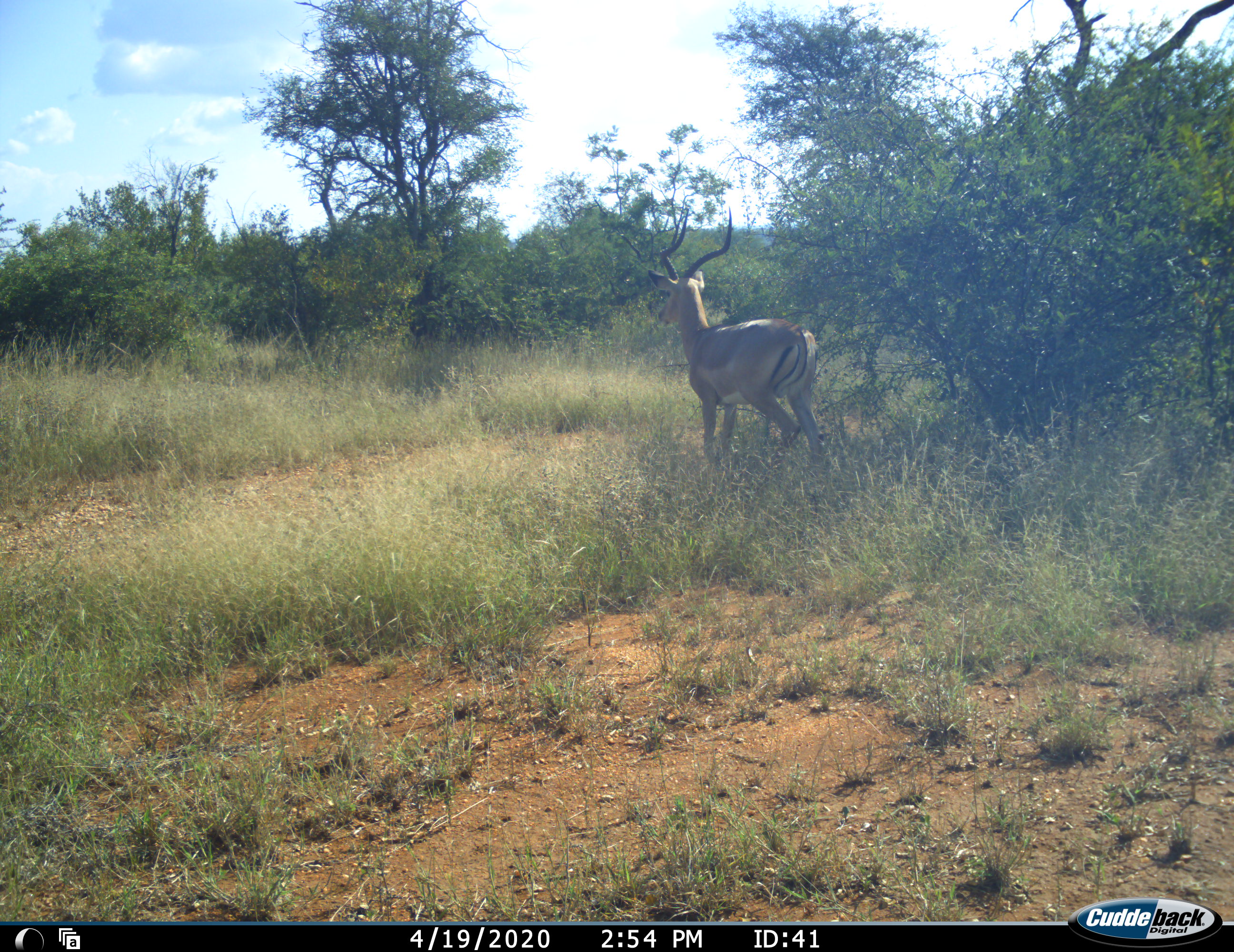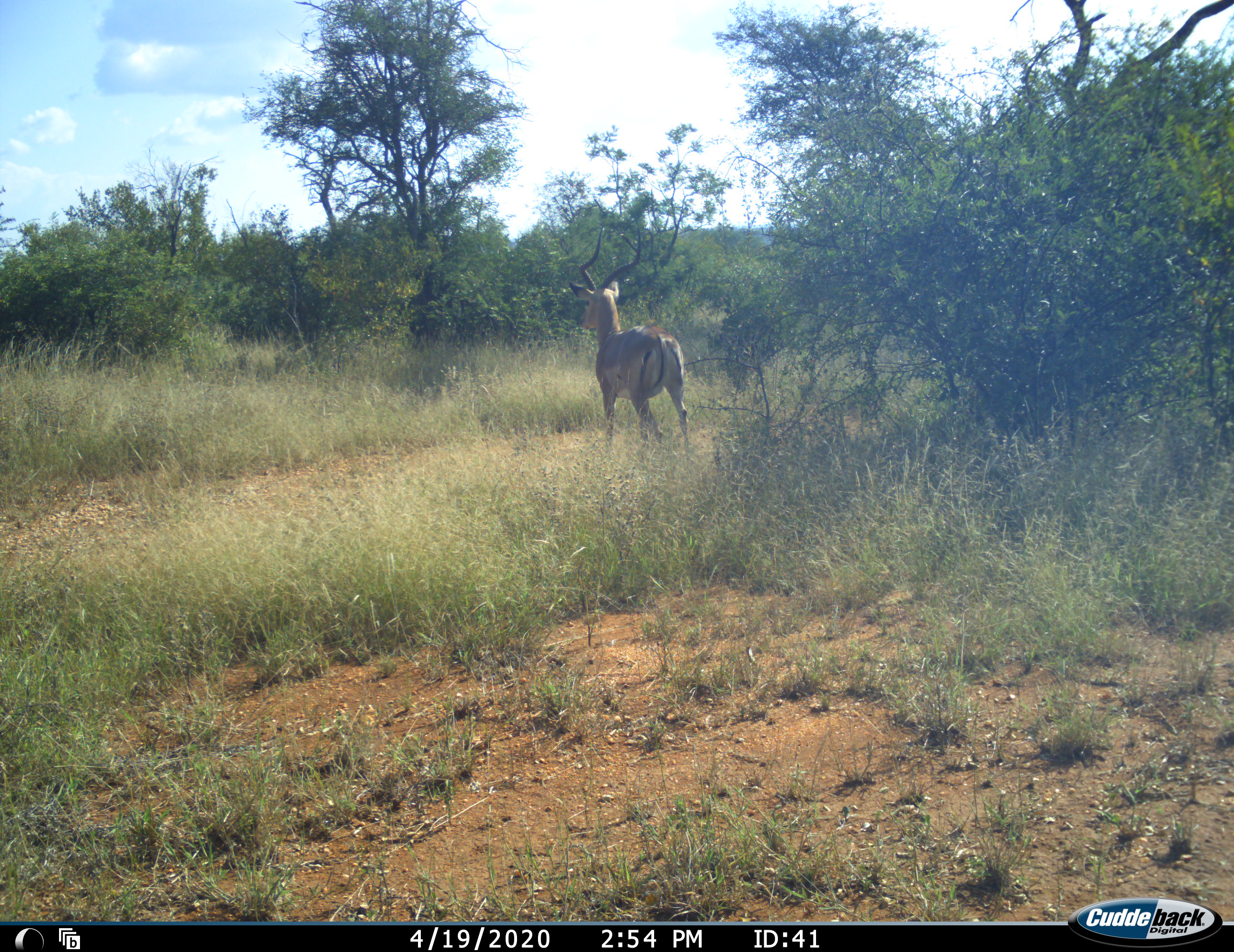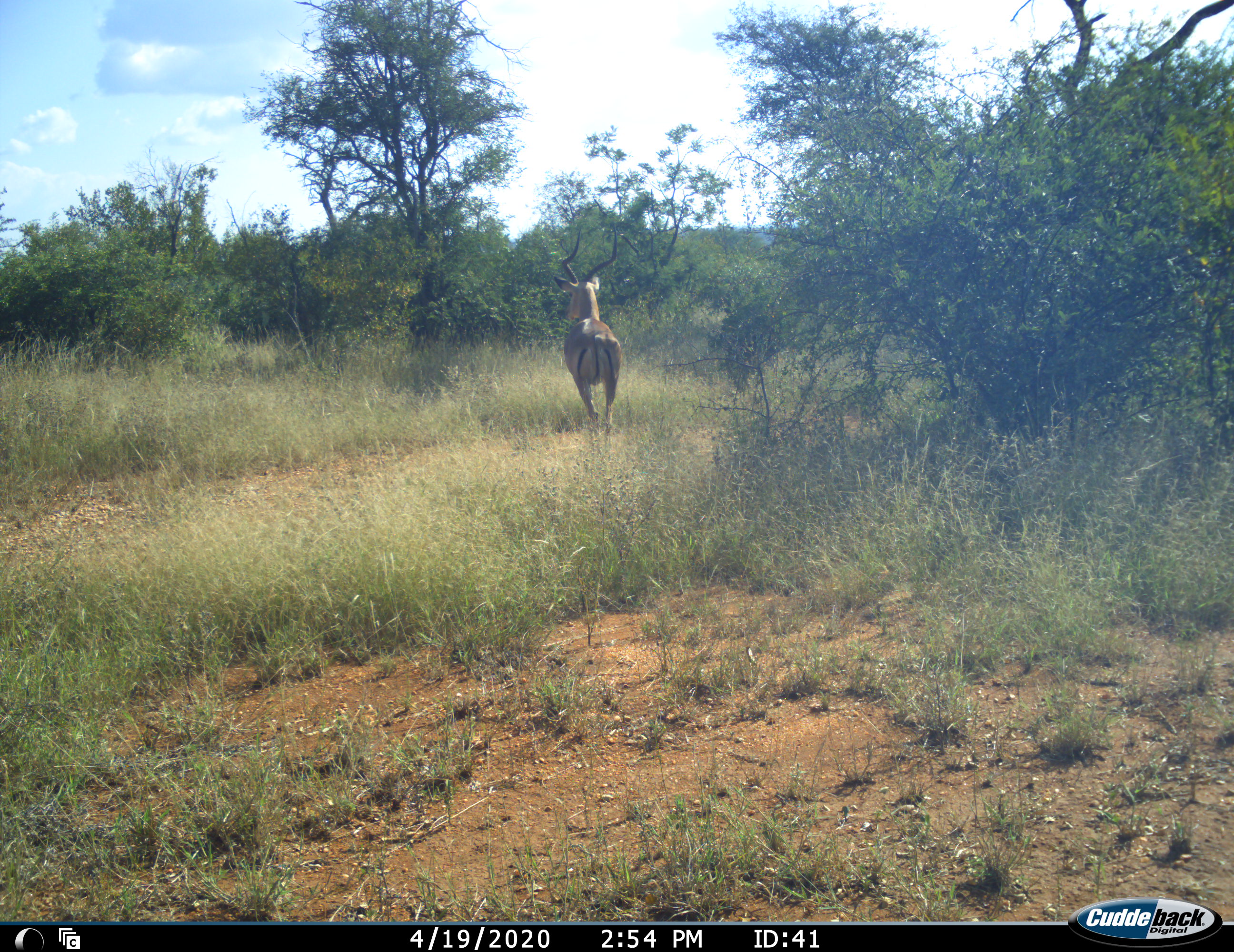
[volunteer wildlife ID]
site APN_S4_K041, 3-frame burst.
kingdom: Animalia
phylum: Chordata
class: Mammalia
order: Artiodactyla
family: Bovidae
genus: Aepyceros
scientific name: Aepyceros melampus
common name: impala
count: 1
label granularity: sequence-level